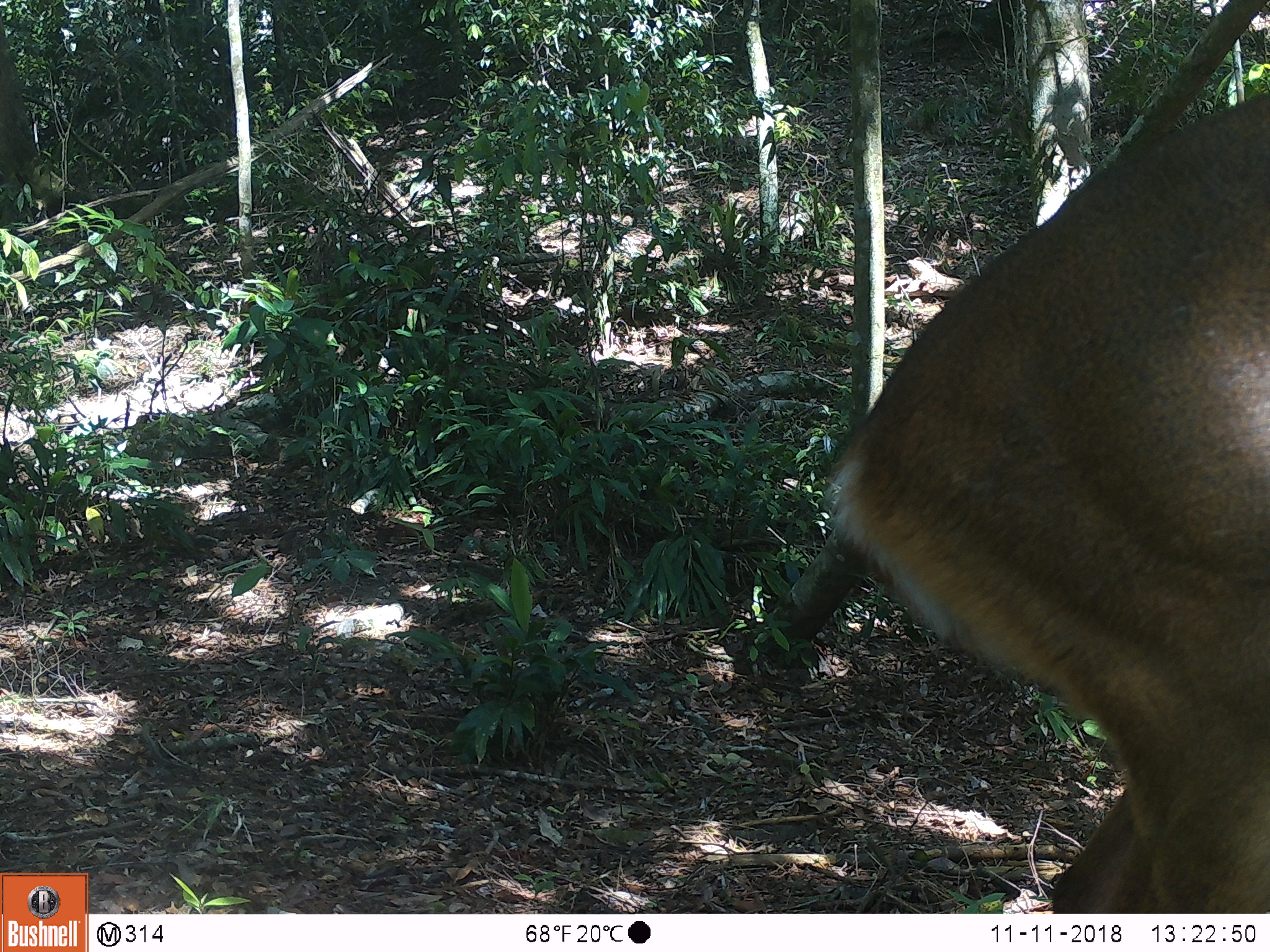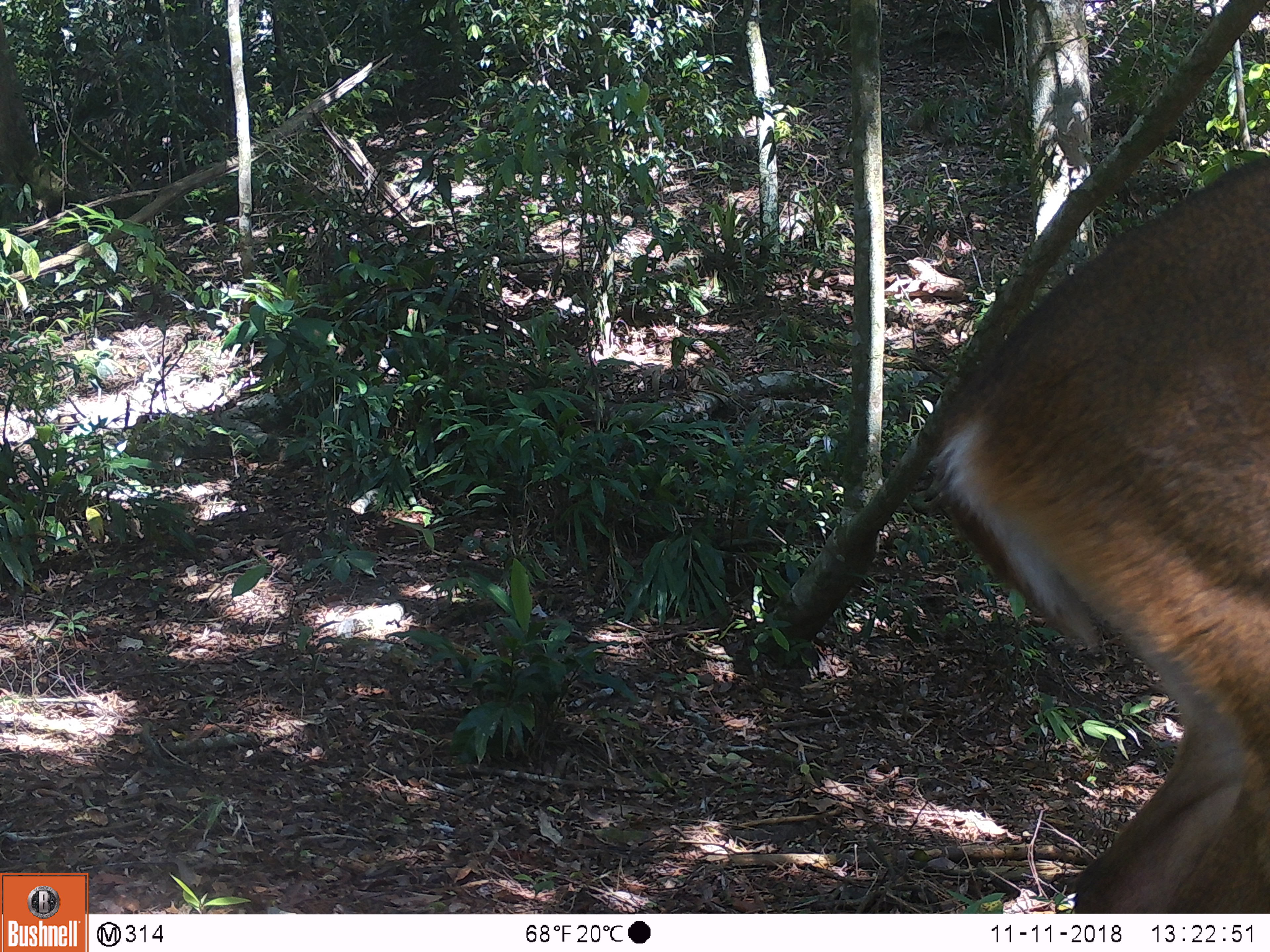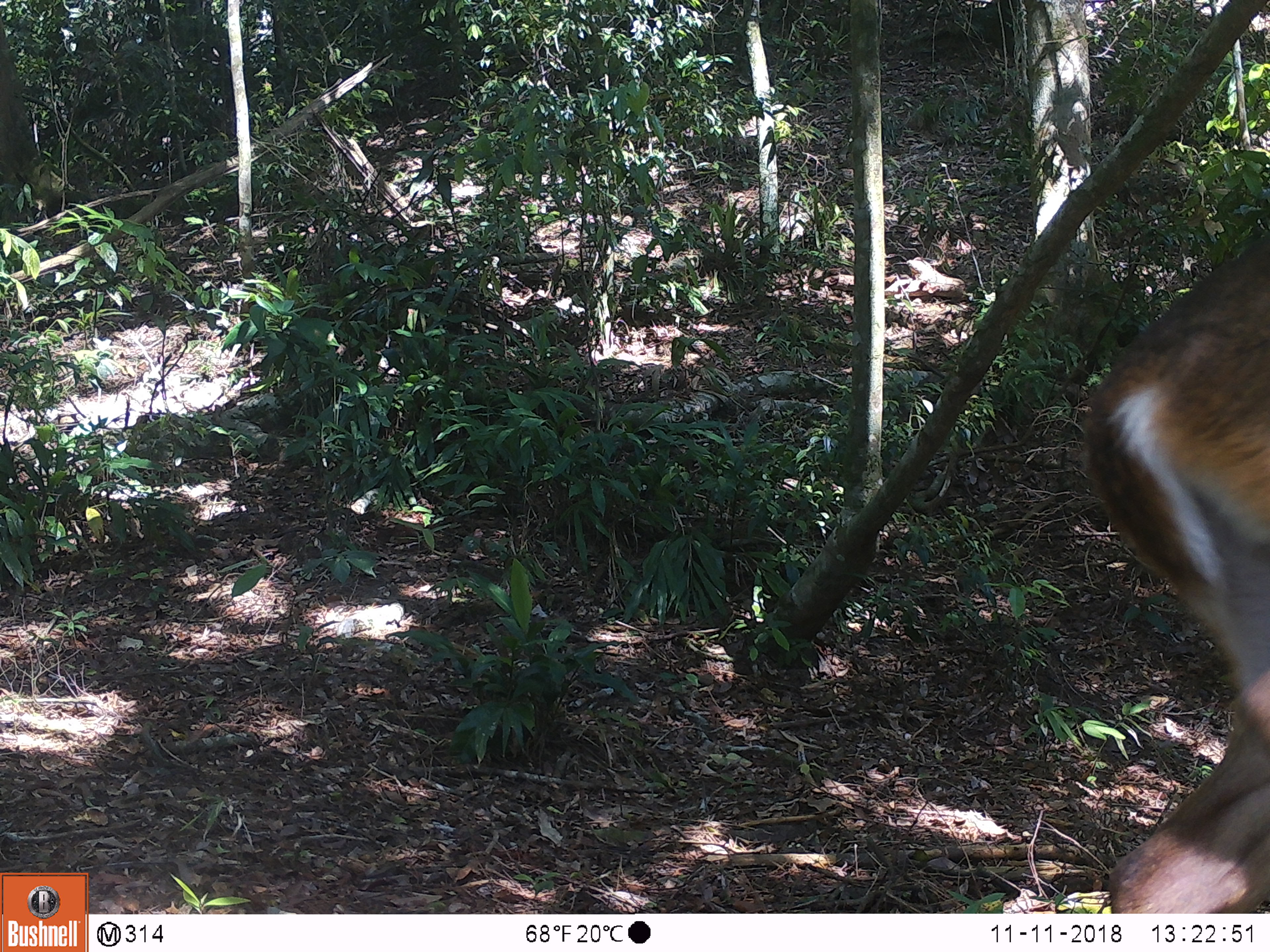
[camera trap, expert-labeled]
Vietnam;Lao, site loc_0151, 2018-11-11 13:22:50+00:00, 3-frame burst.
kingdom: Animalia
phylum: Chordata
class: Mammalia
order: Artiodactyla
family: Cervidae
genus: Muntiacus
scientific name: Muntiacus vuquangensis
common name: large-antlered muntjac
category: large antlered muntjac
Large antlered muntjac (large-antlered muntjac) (Muntiacus vuquangensis). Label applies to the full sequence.